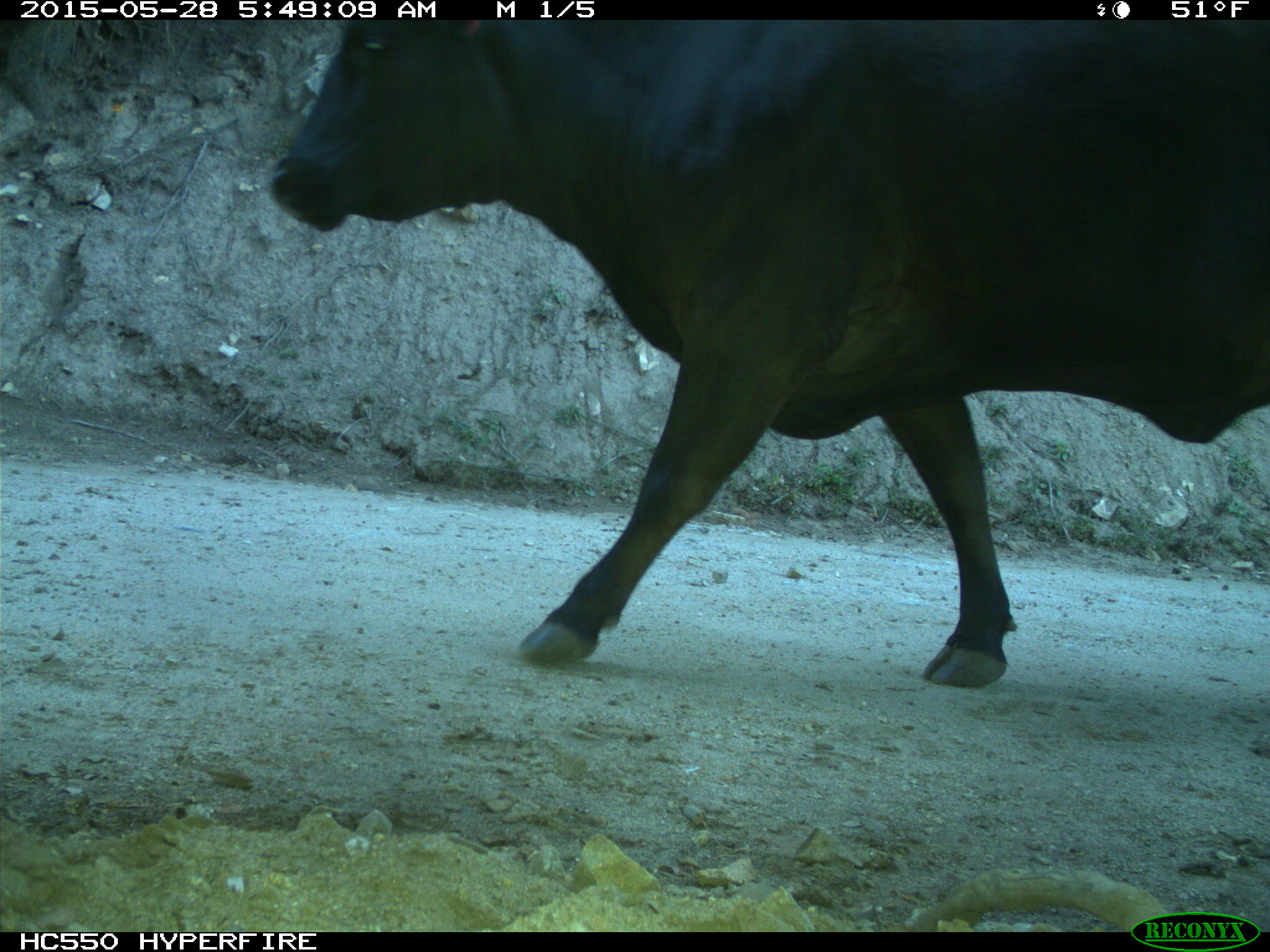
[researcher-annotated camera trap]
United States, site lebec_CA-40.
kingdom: Animalia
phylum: Chordata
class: Mammalia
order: Artiodactyla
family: Bovidae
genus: Bos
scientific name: Bos taurus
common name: domestic cow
Bos taurus (domestic cow).